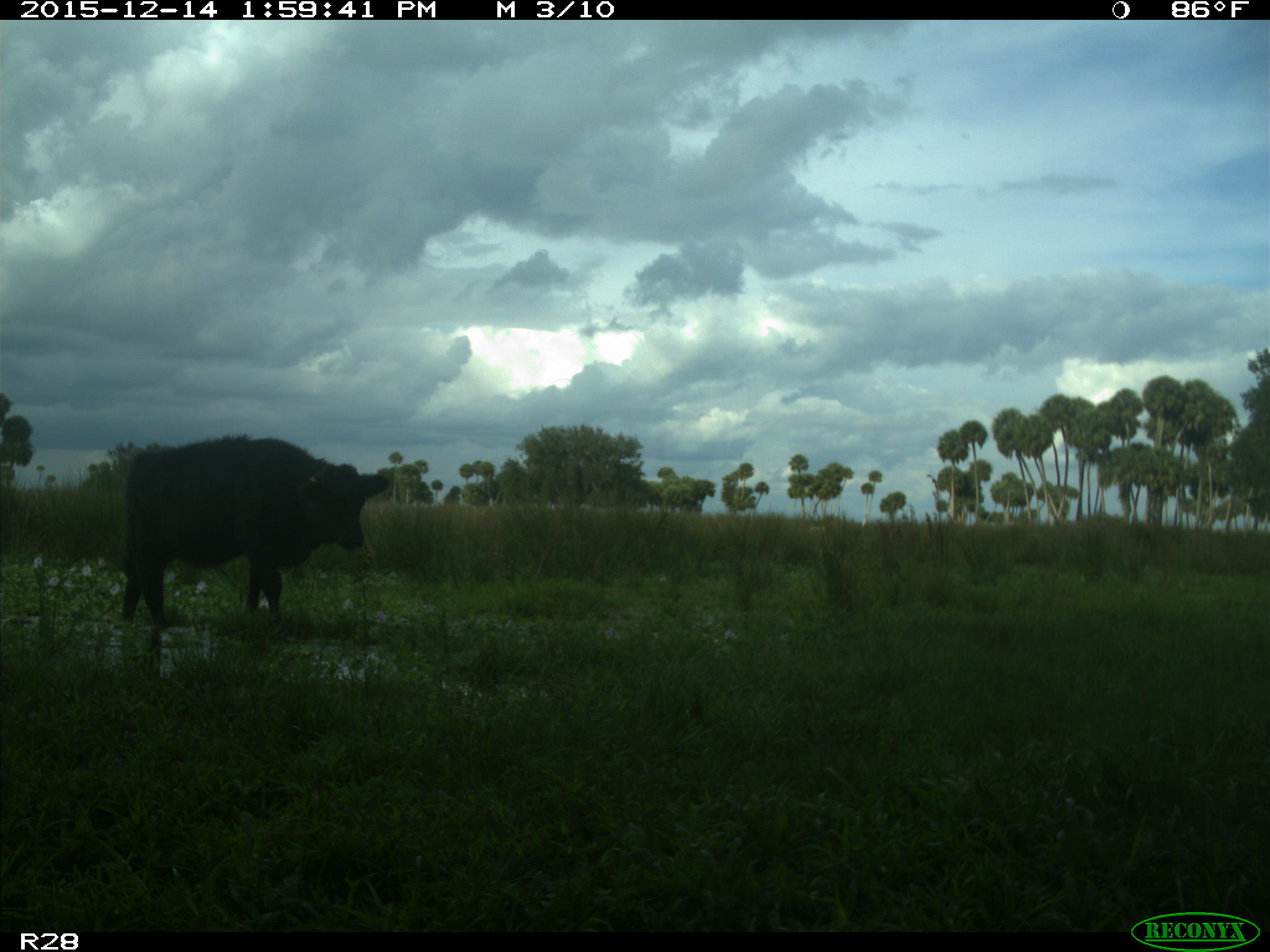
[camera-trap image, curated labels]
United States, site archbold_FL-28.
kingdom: Animalia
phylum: Chordata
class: Mammalia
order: Artiodactyla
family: Bovidae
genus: Bos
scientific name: Bos taurus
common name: domestic cow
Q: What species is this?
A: Bos taurus (domestic cow).